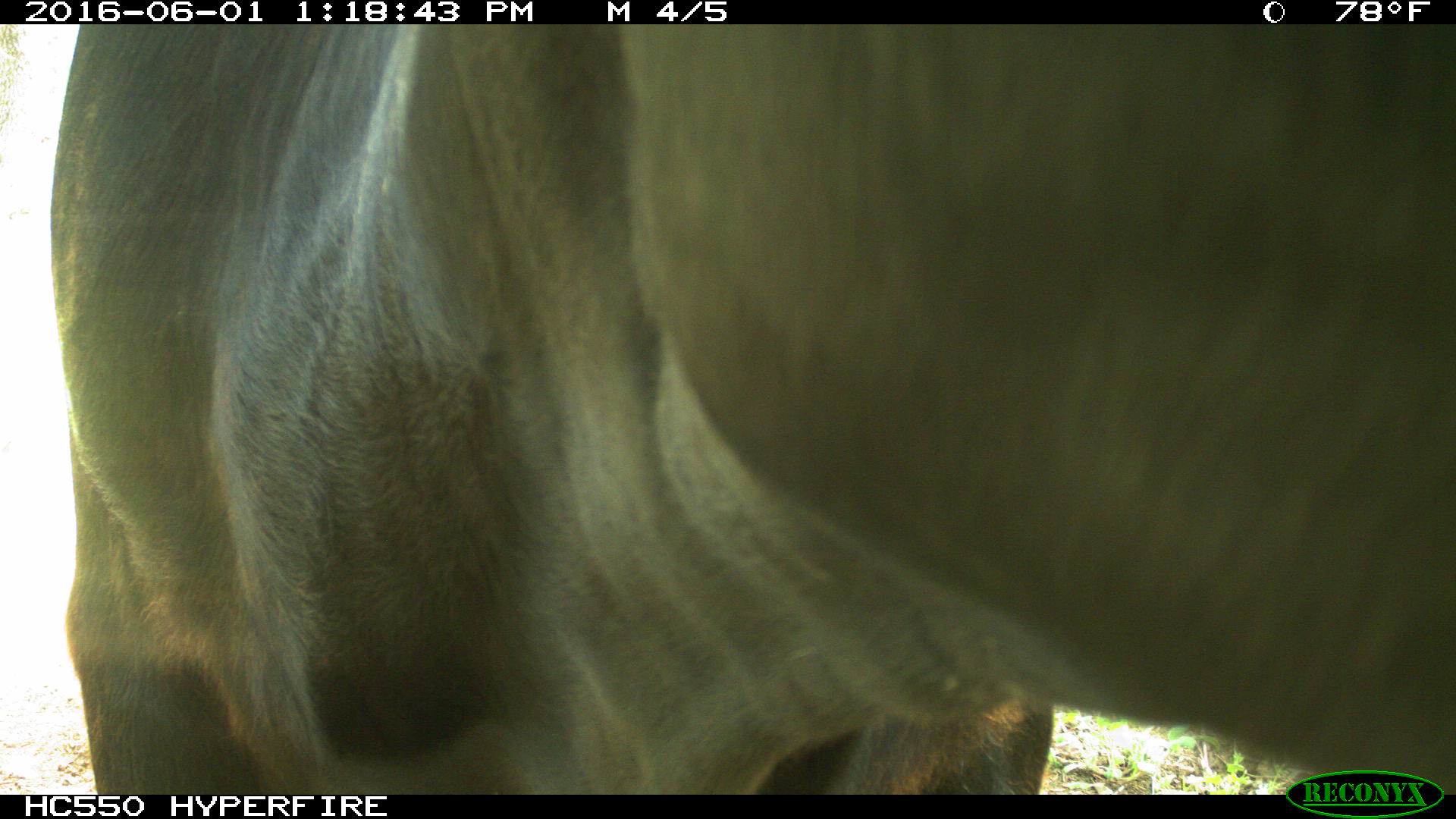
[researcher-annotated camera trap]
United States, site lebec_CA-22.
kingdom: Animalia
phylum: Chordata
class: Mammalia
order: Artiodactyla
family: Bovidae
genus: Bos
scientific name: Bos taurus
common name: domestic cow